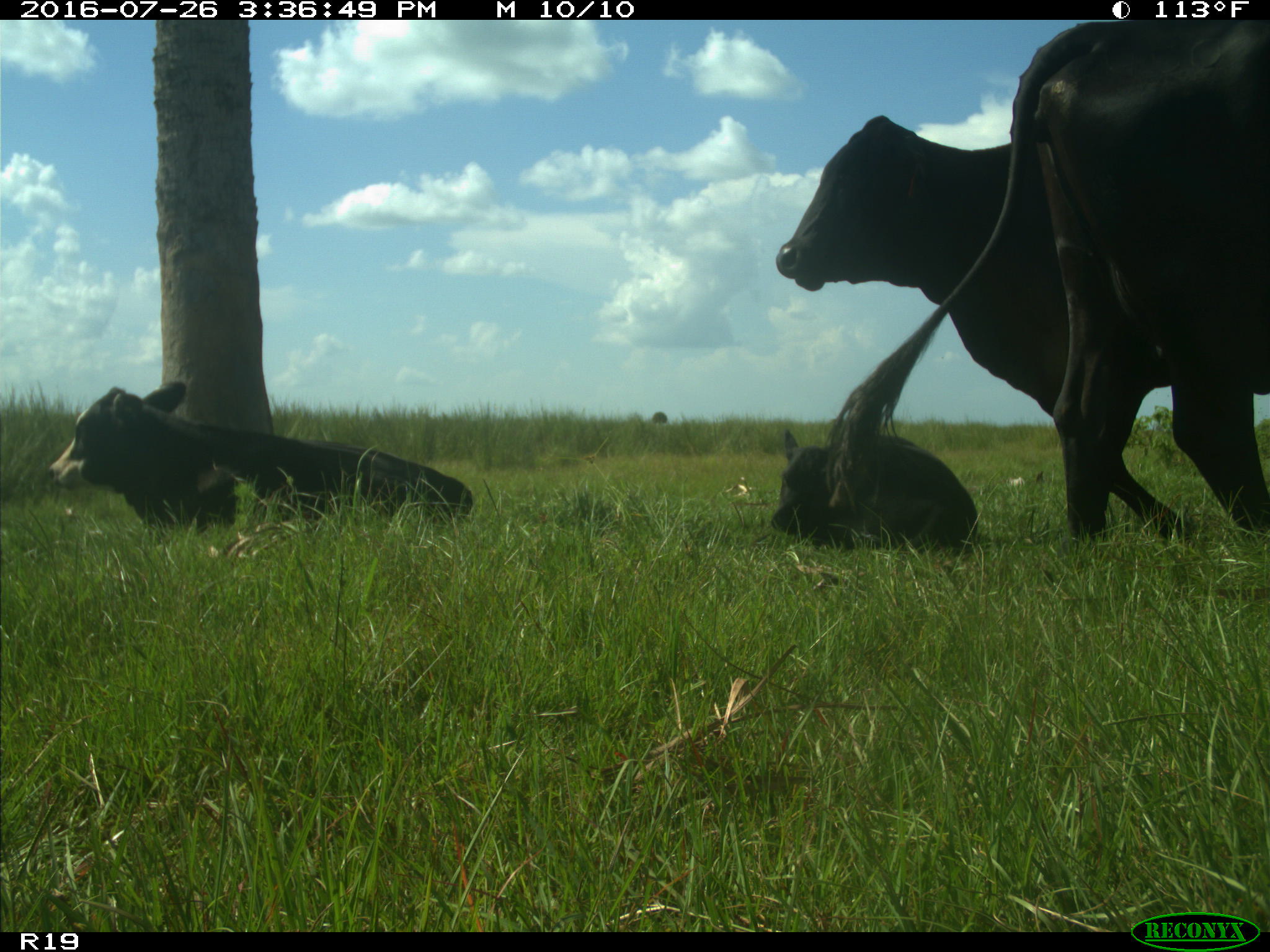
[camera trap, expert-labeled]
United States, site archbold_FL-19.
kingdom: Animalia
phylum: Chordata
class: Mammalia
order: Artiodactyla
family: Bovidae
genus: Bos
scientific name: Bos taurus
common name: domestic cow